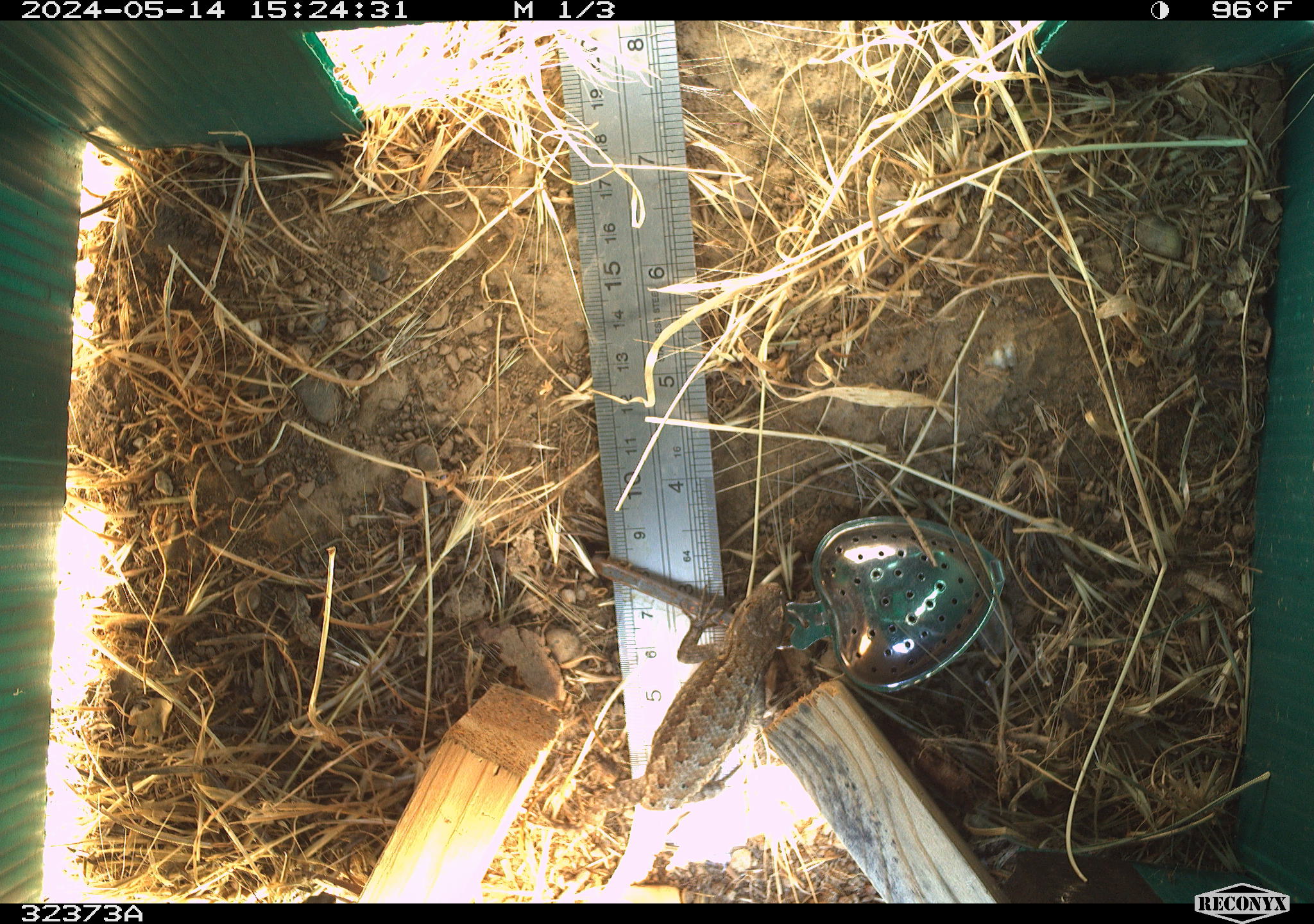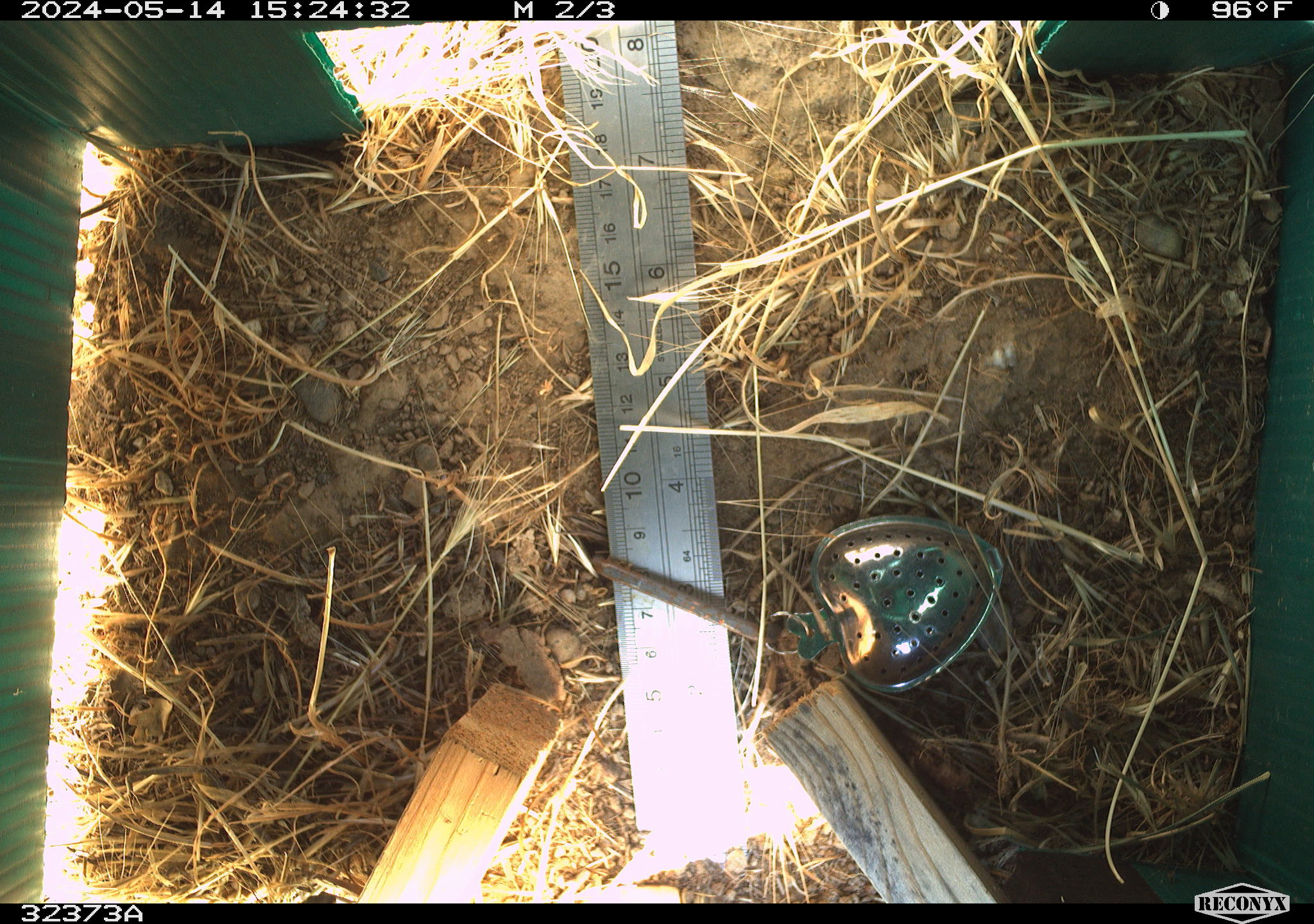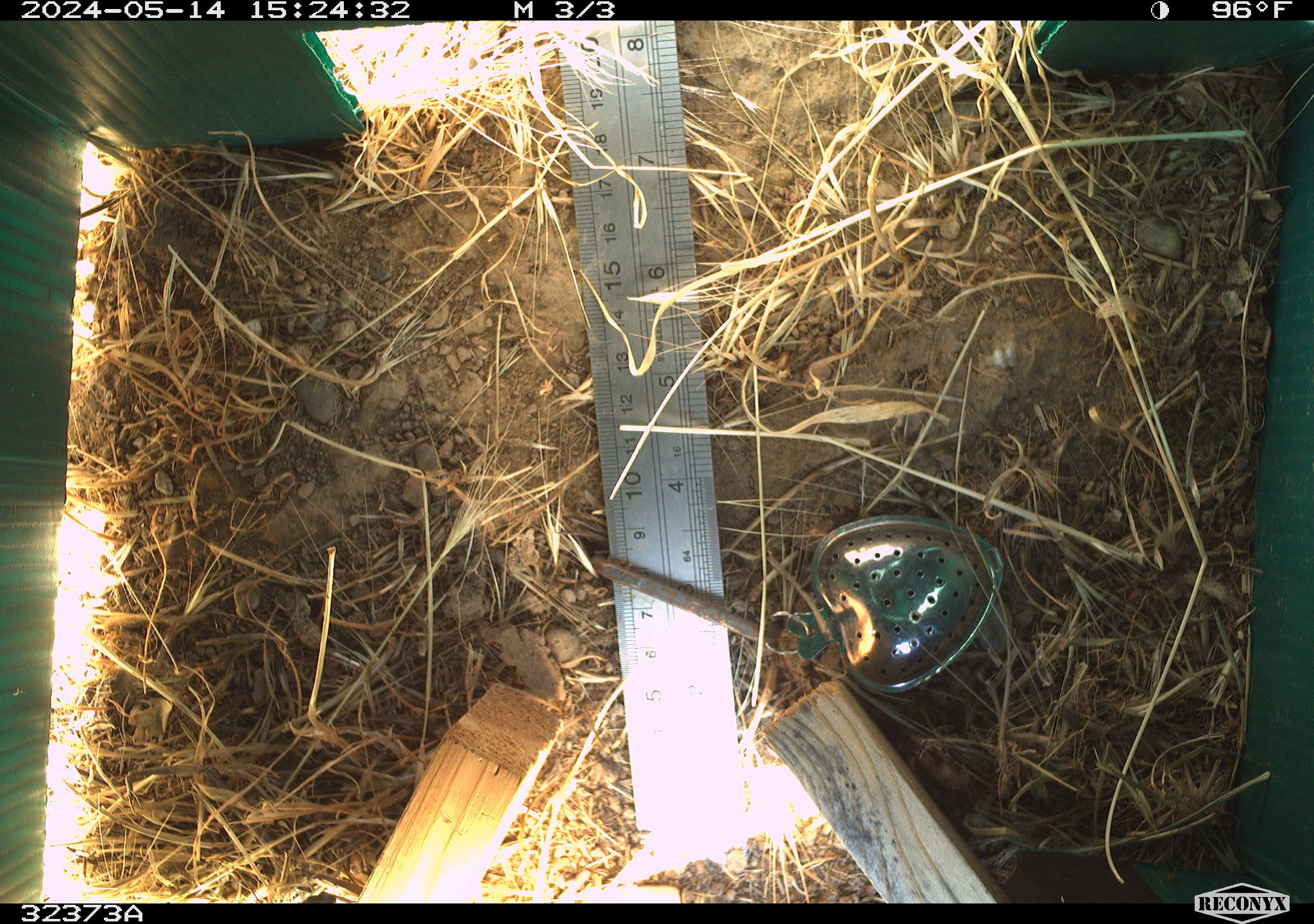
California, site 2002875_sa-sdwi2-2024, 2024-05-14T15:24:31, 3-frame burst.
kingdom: Animalia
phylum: Chordata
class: Reptilia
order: Squamata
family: Phrynosomatidae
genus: Sceloporus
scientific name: Sceloporus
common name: spiny lizards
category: sceloporus species